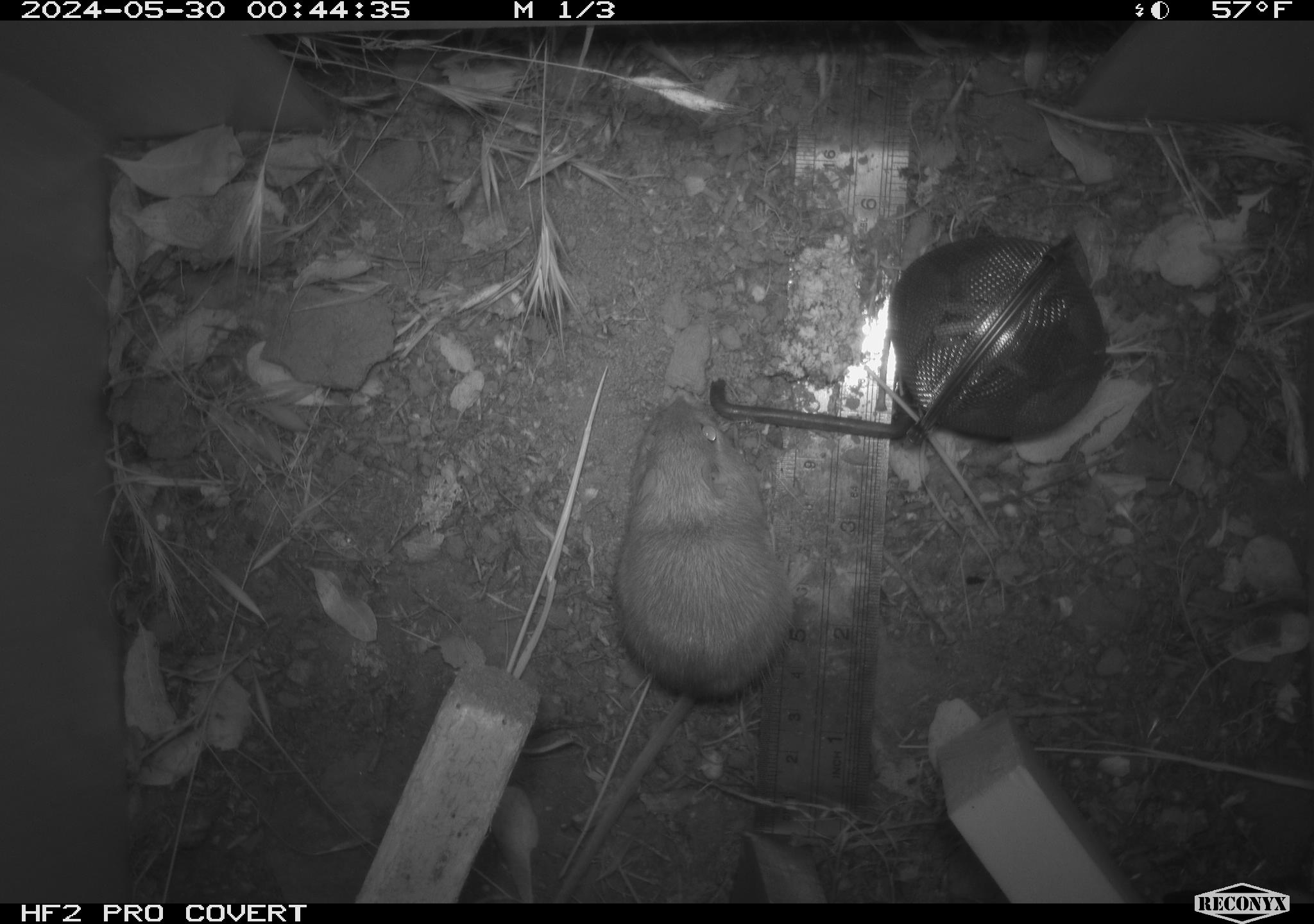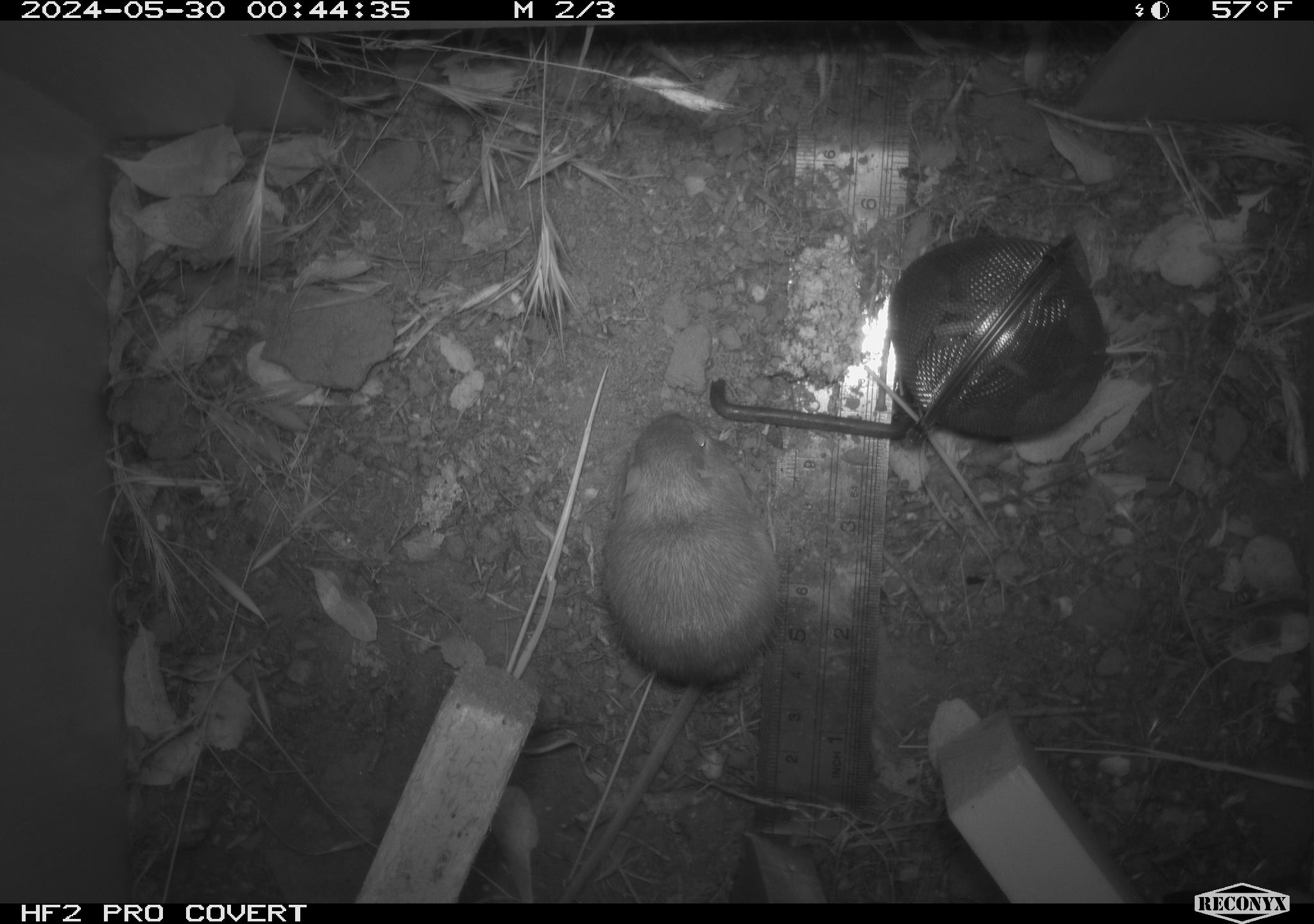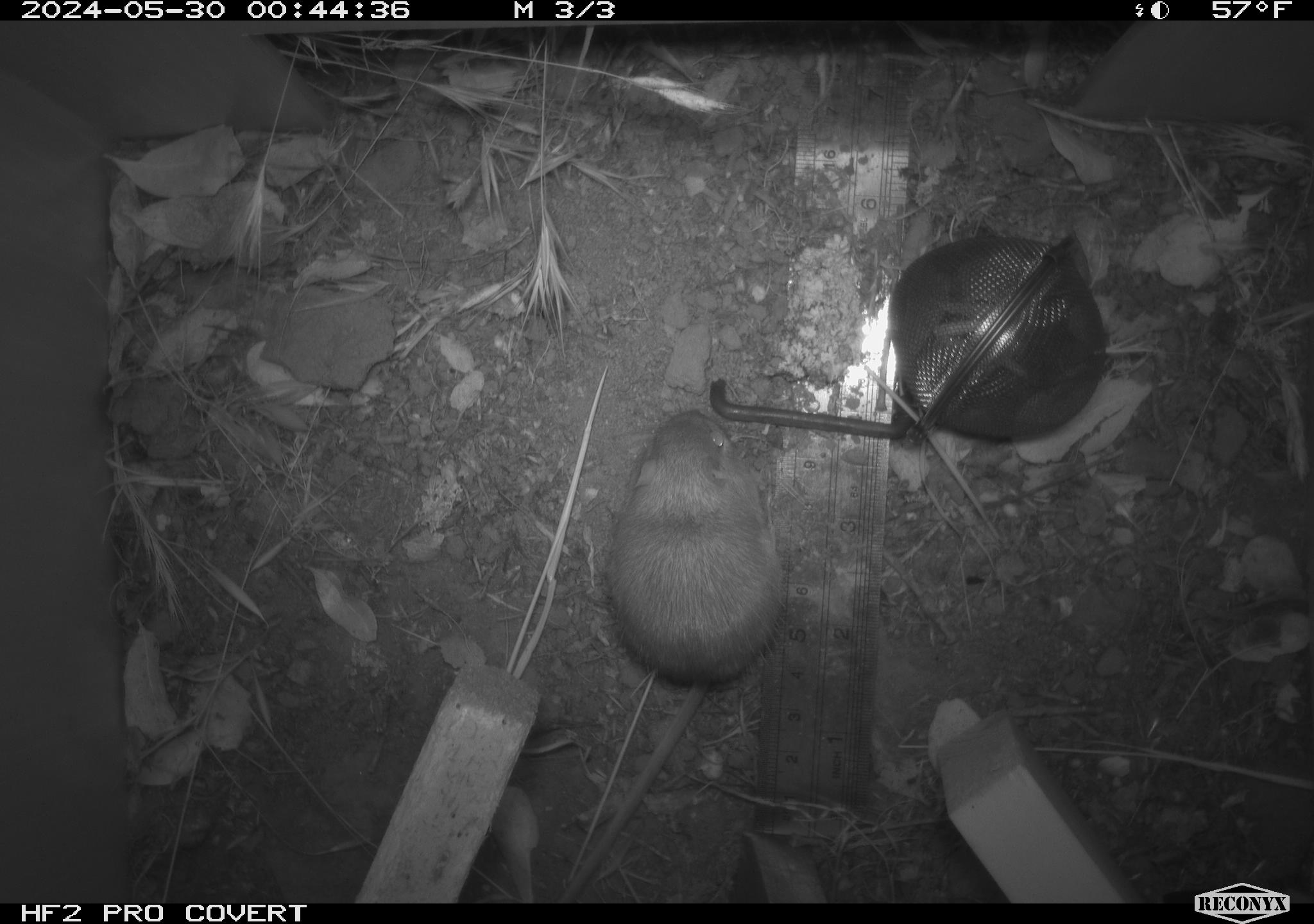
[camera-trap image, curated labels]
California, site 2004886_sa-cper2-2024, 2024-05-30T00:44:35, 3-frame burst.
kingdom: Animalia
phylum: Chordata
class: Mammalia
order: Rodentia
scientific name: Rodentia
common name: rodent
Rodent (Rodentia).